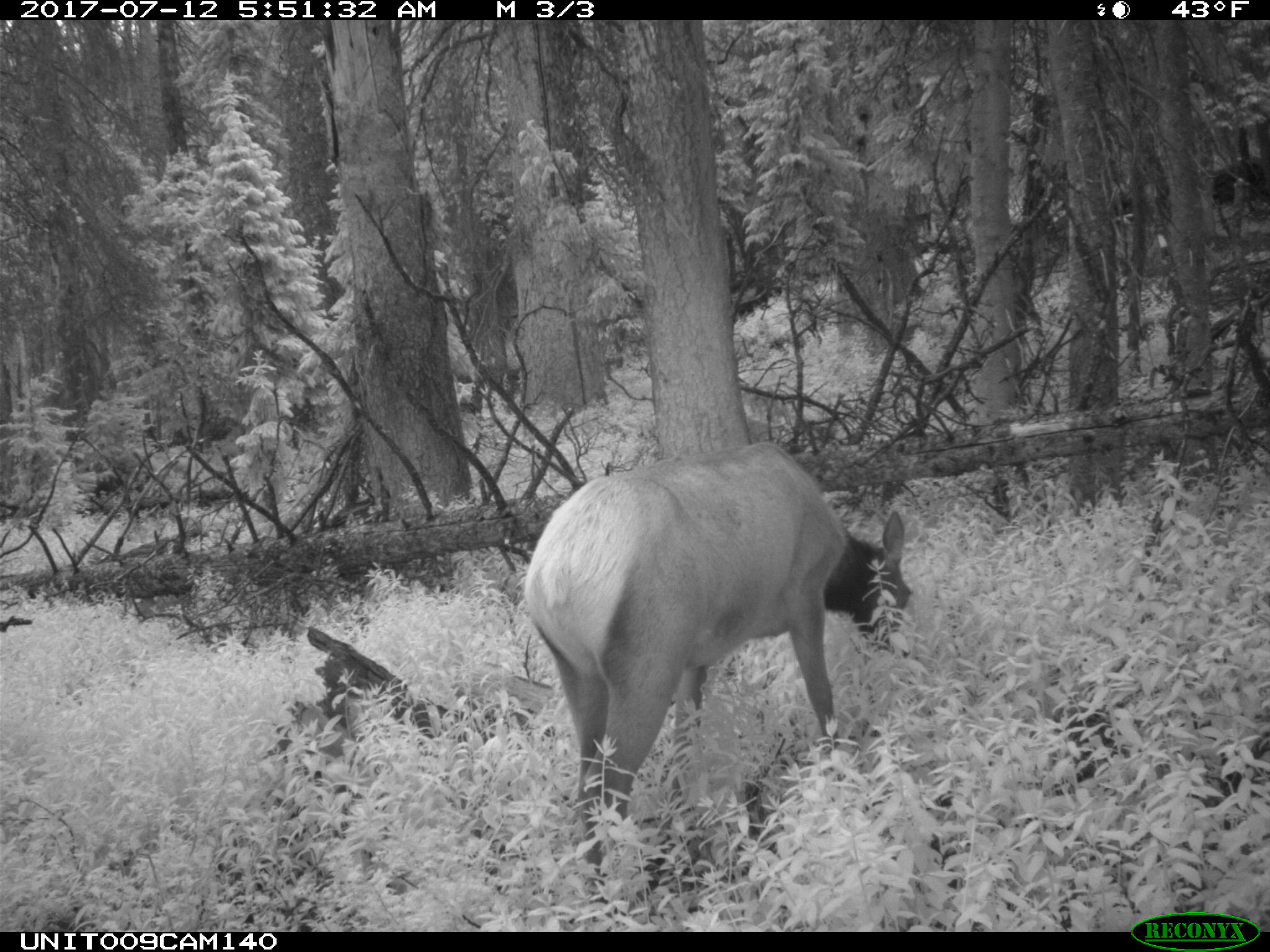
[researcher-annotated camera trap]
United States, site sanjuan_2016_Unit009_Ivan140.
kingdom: Animalia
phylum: Chordata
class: Mammalia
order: Artiodactyla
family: Cervidae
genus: Cervus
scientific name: Cervus elaphus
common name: red deer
Cervus elaphus (red deer).